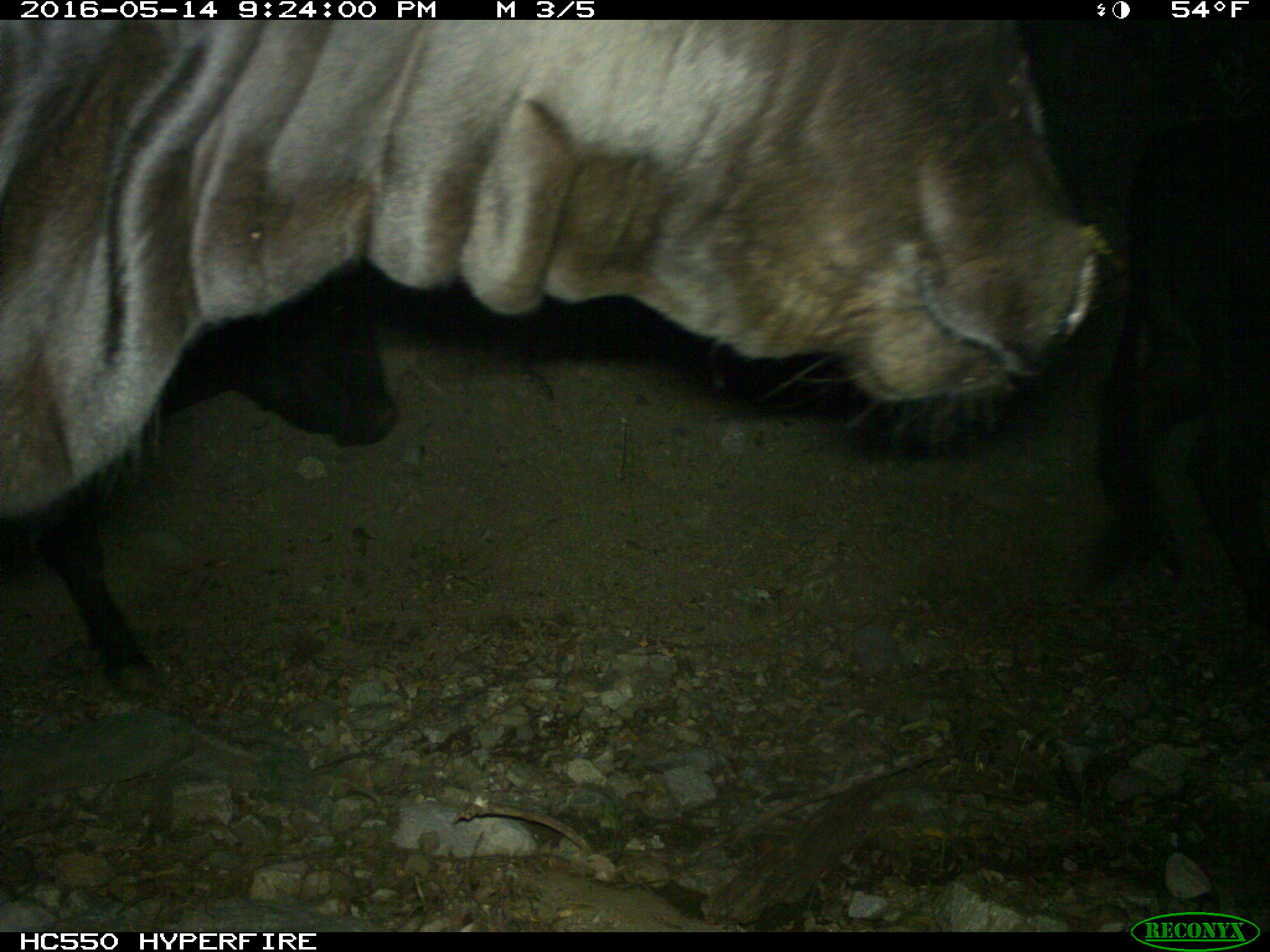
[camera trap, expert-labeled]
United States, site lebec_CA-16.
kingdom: Animalia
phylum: Chordata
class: Mammalia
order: Artiodactyla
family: Bovidae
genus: Bos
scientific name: Bos taurus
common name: domestic cow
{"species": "Bos taurus (domestic cow)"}